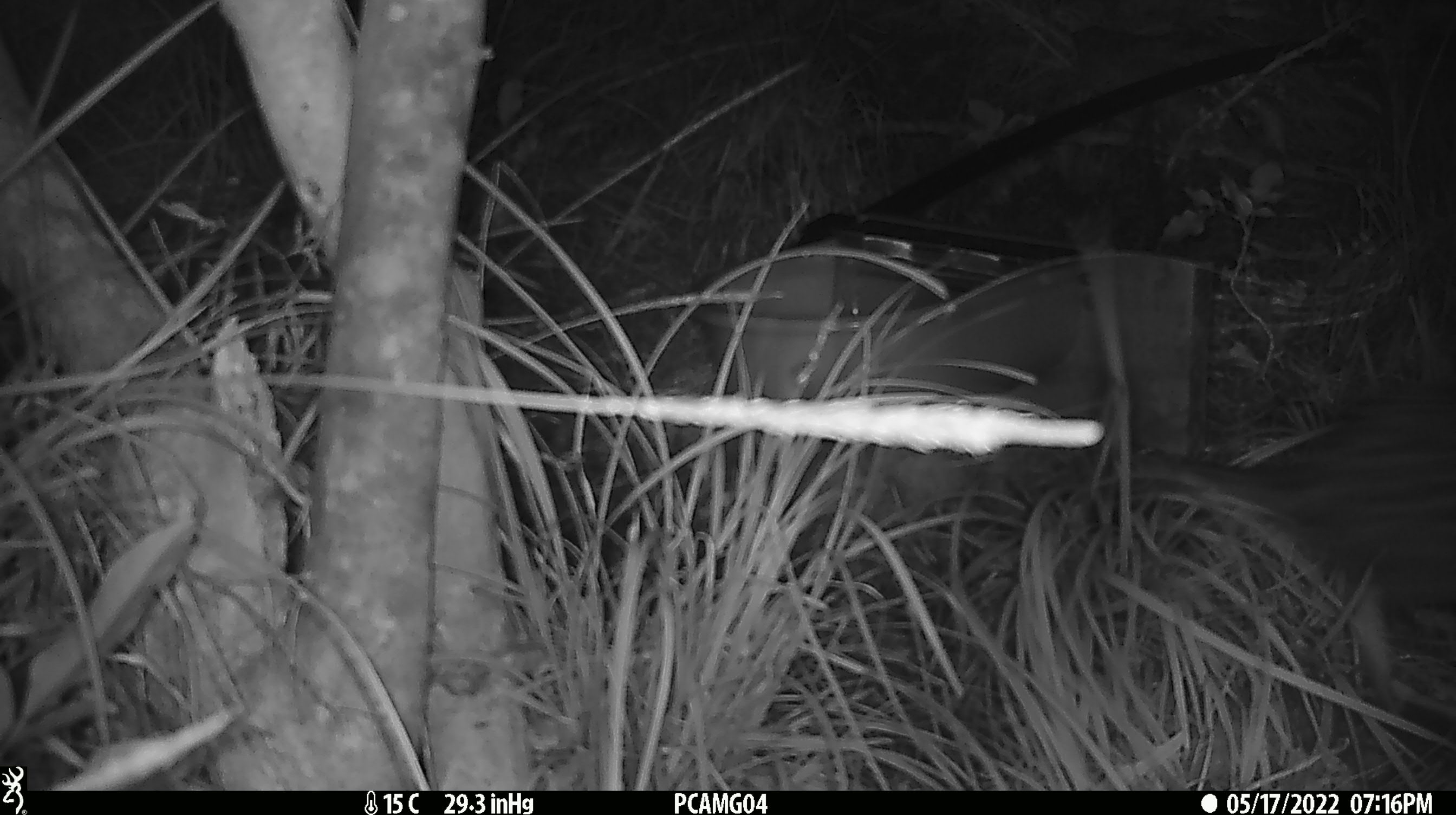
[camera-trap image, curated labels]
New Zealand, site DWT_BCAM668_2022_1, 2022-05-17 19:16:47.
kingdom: Animalia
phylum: Chordata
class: Aves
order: Gruiformes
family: Rallidae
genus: Gallirallus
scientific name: Gallirallus australis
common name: weka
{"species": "weka (Gallirallus australis)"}